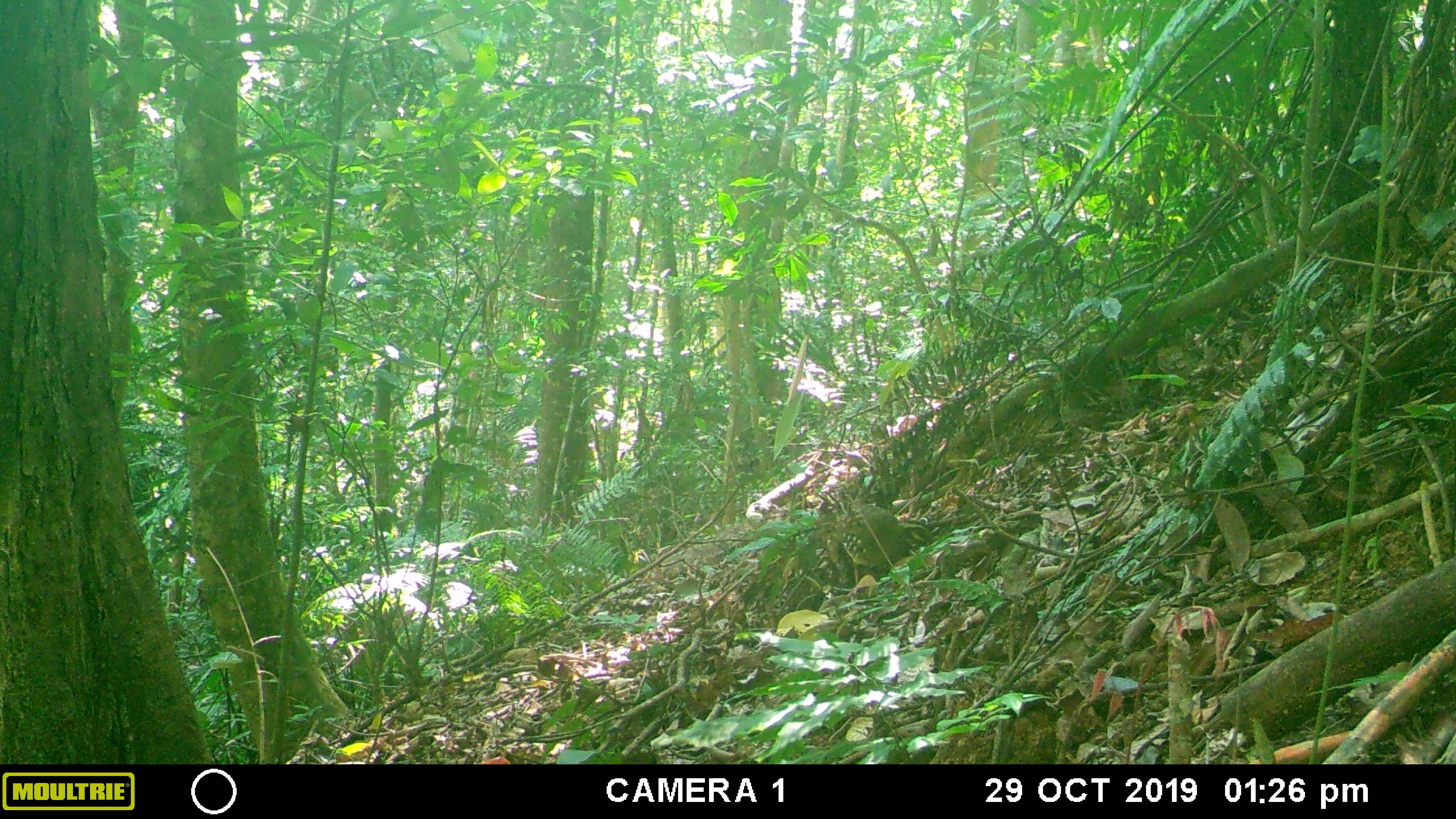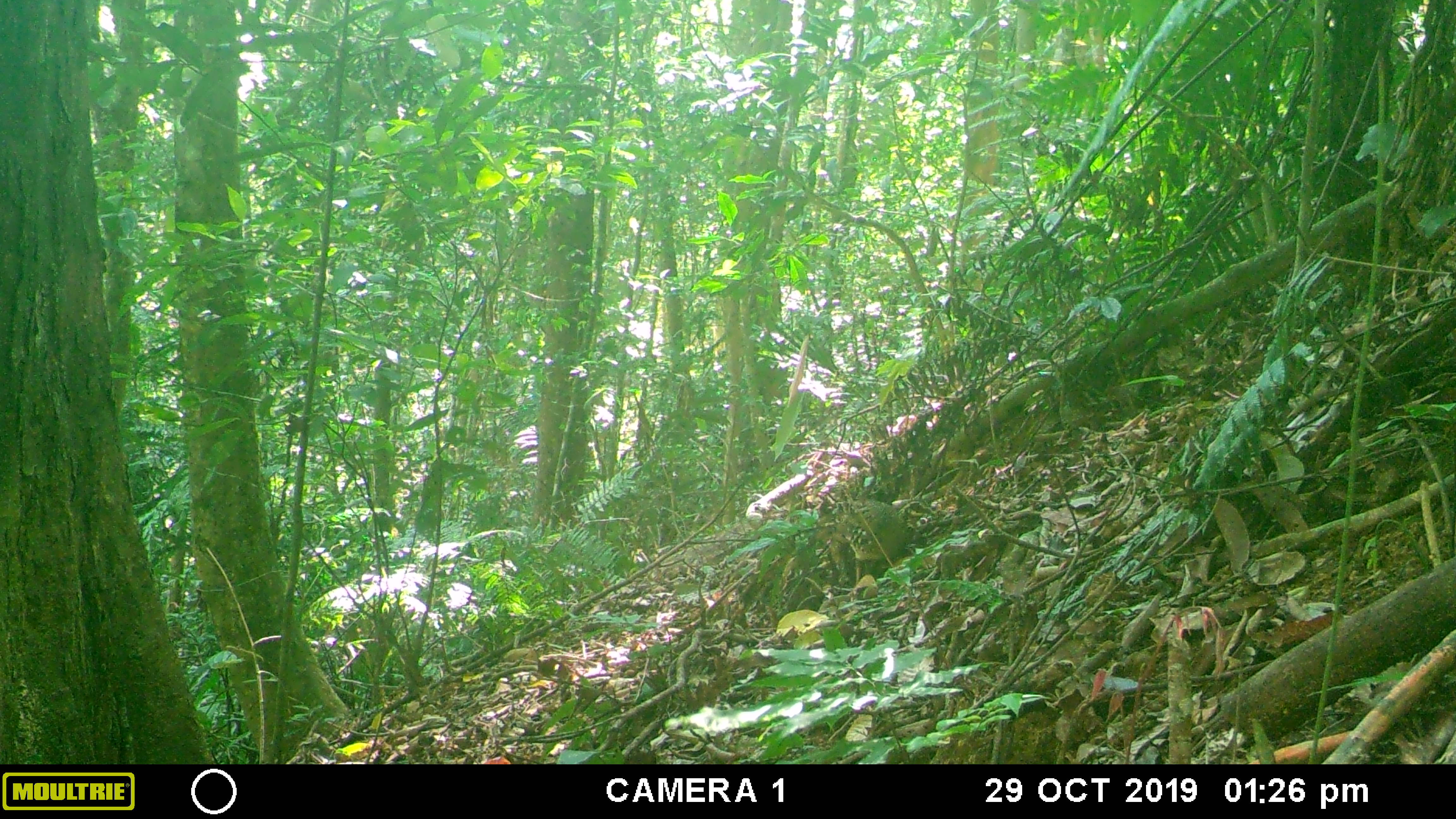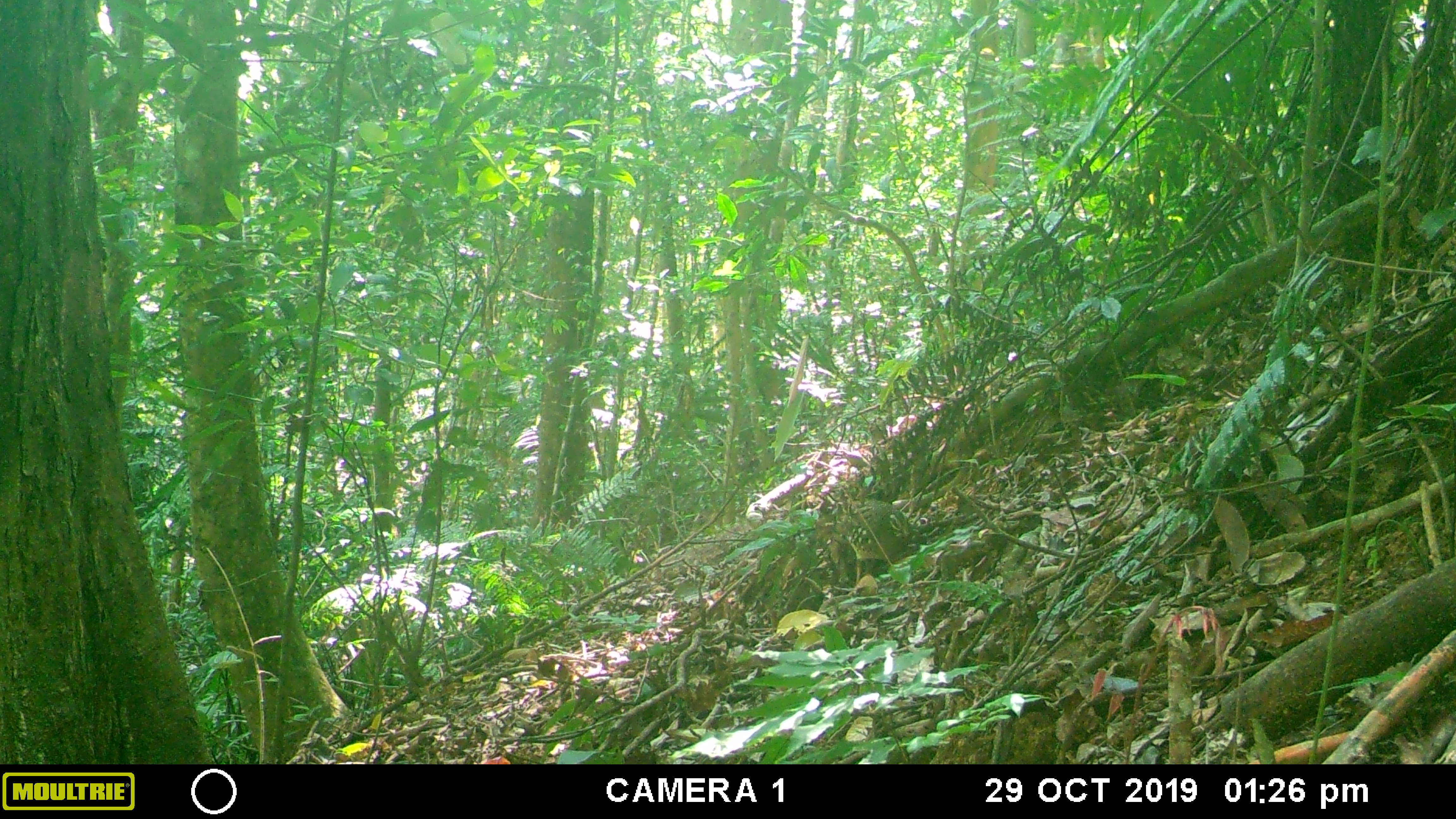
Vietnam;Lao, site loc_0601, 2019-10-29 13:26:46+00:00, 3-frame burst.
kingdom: Animalia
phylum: Chordata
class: Aves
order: Galliformes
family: Phasianidae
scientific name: Phasianidae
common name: partridge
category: unidentified partridge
Unidentified partridge (partridge) (Phasianidae). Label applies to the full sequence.